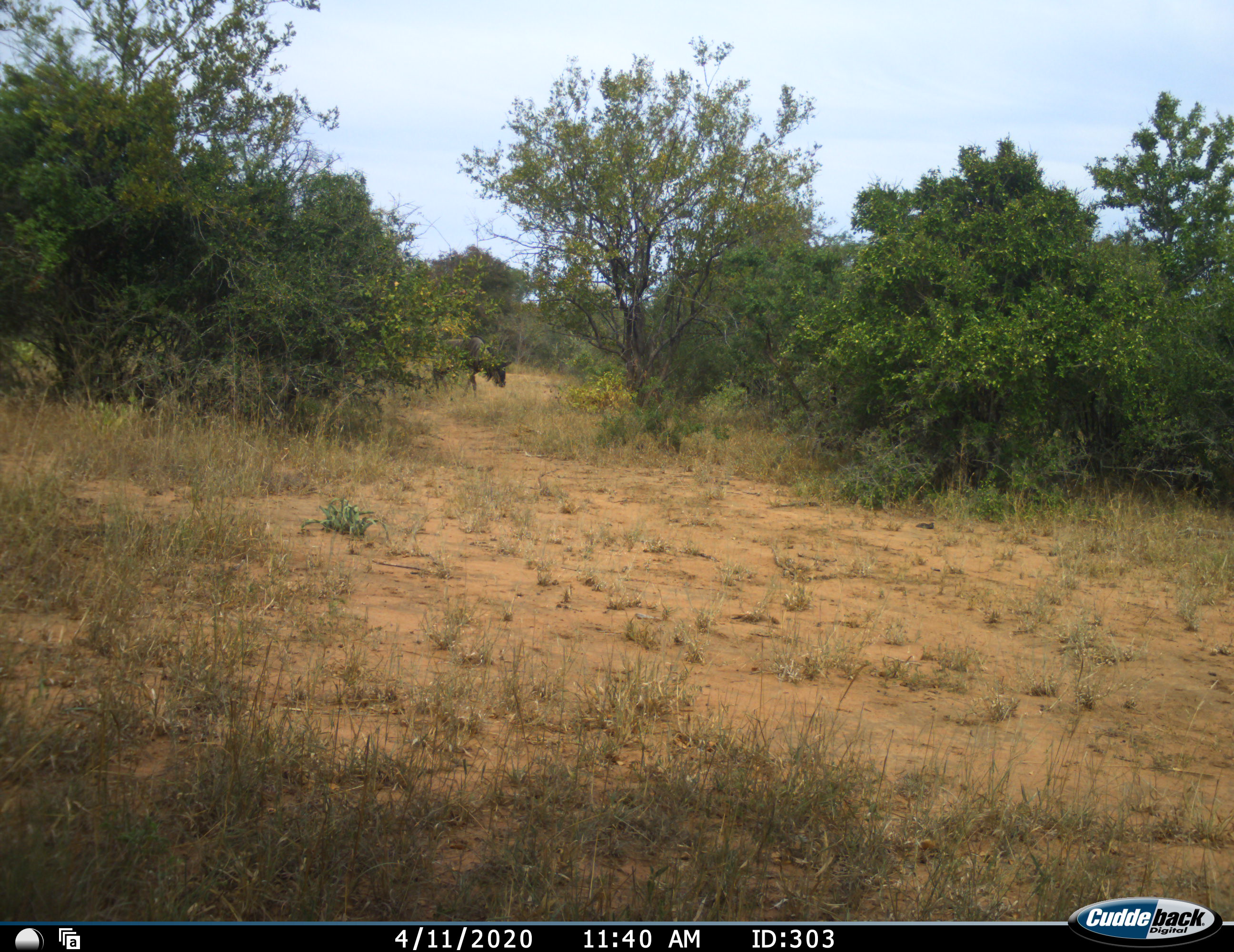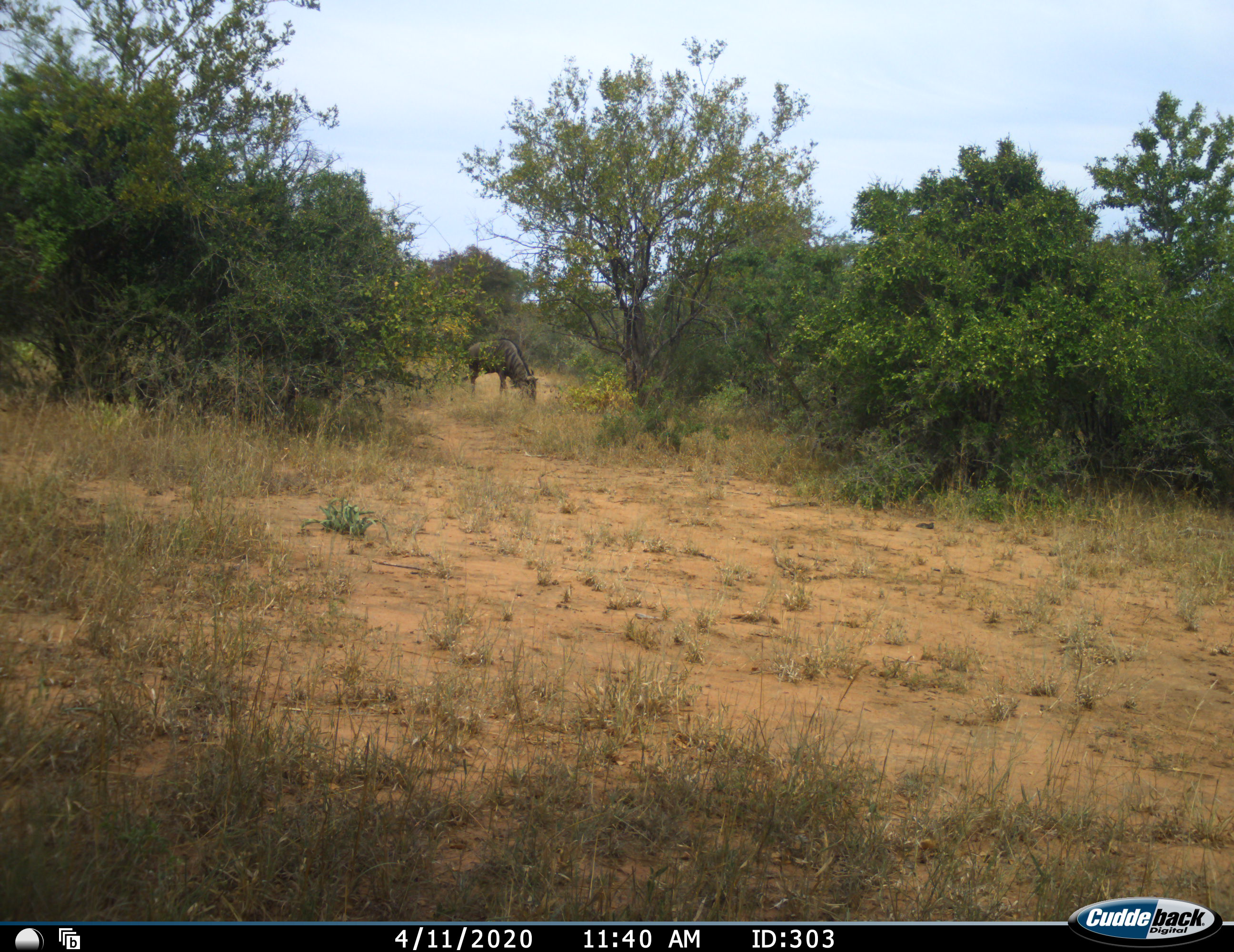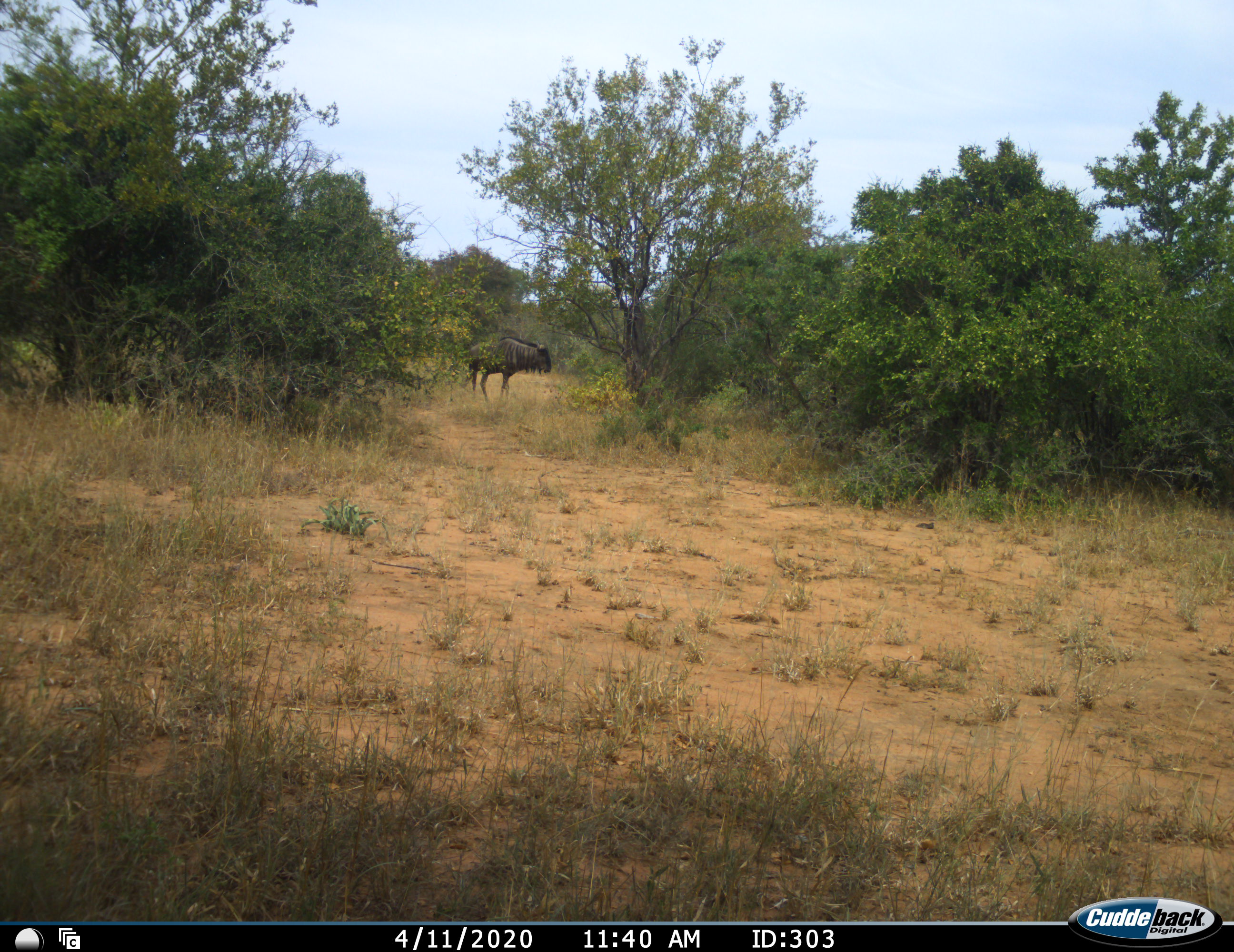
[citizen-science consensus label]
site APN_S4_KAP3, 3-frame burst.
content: unidentified animal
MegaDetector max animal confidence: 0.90